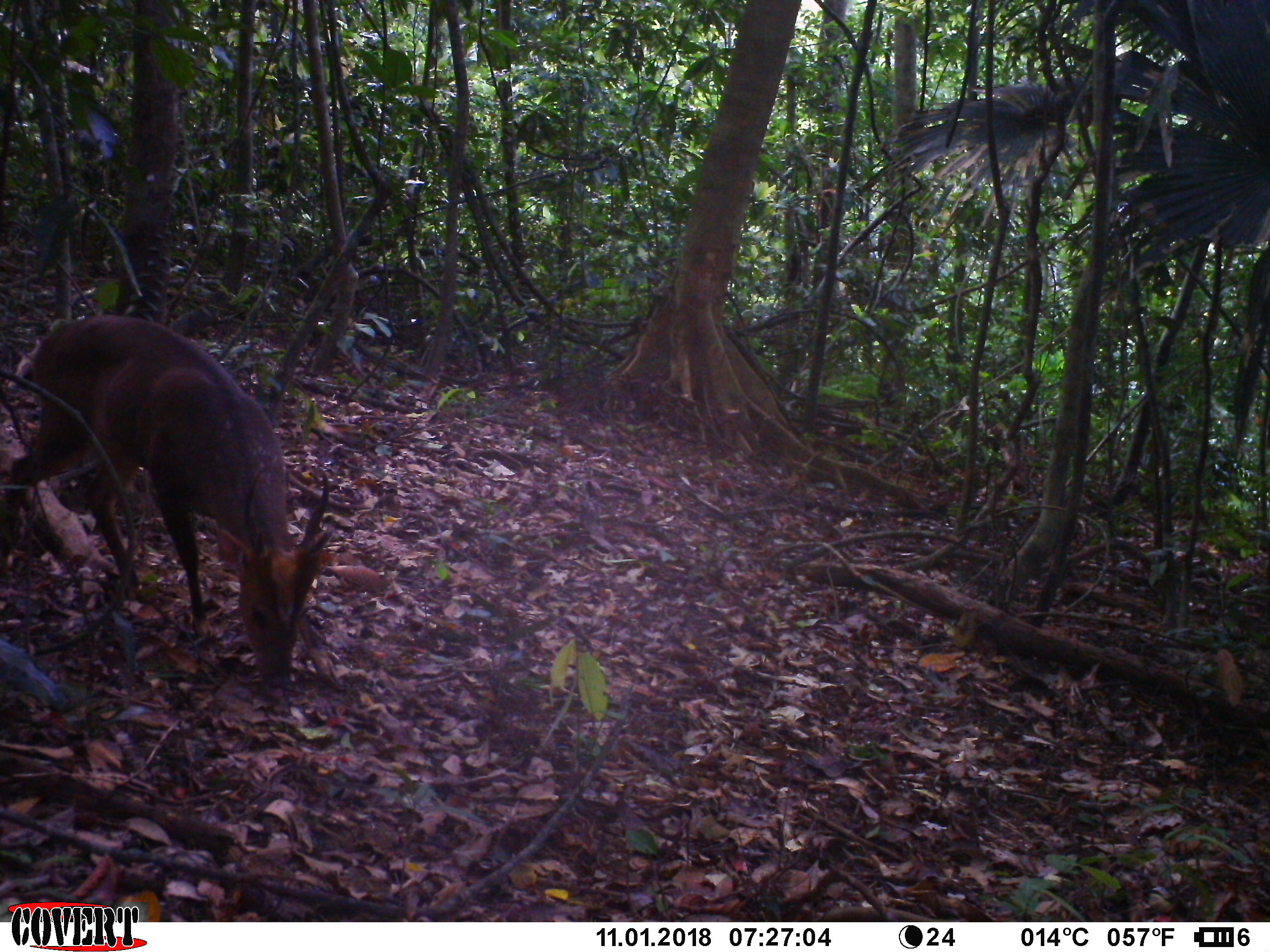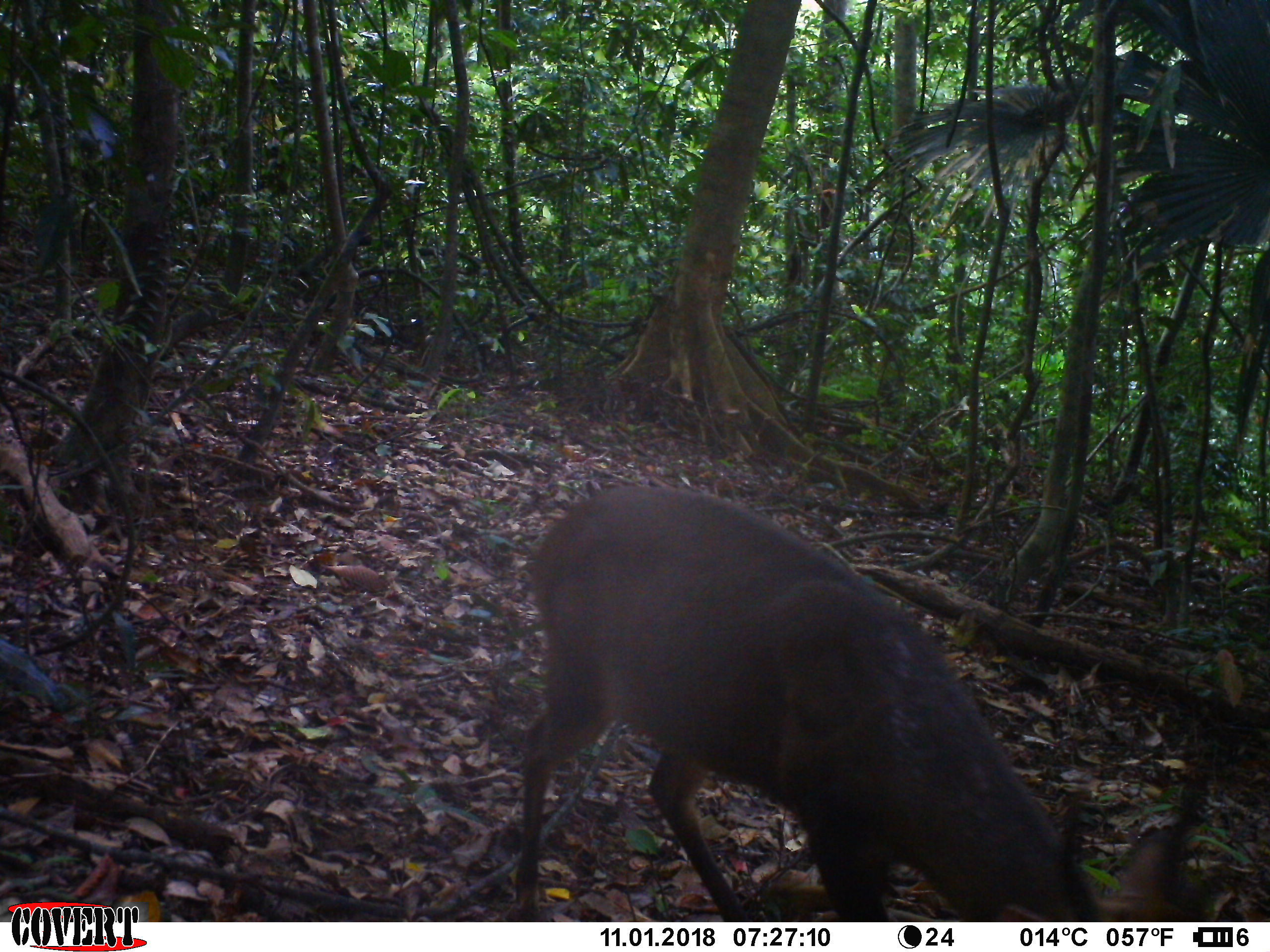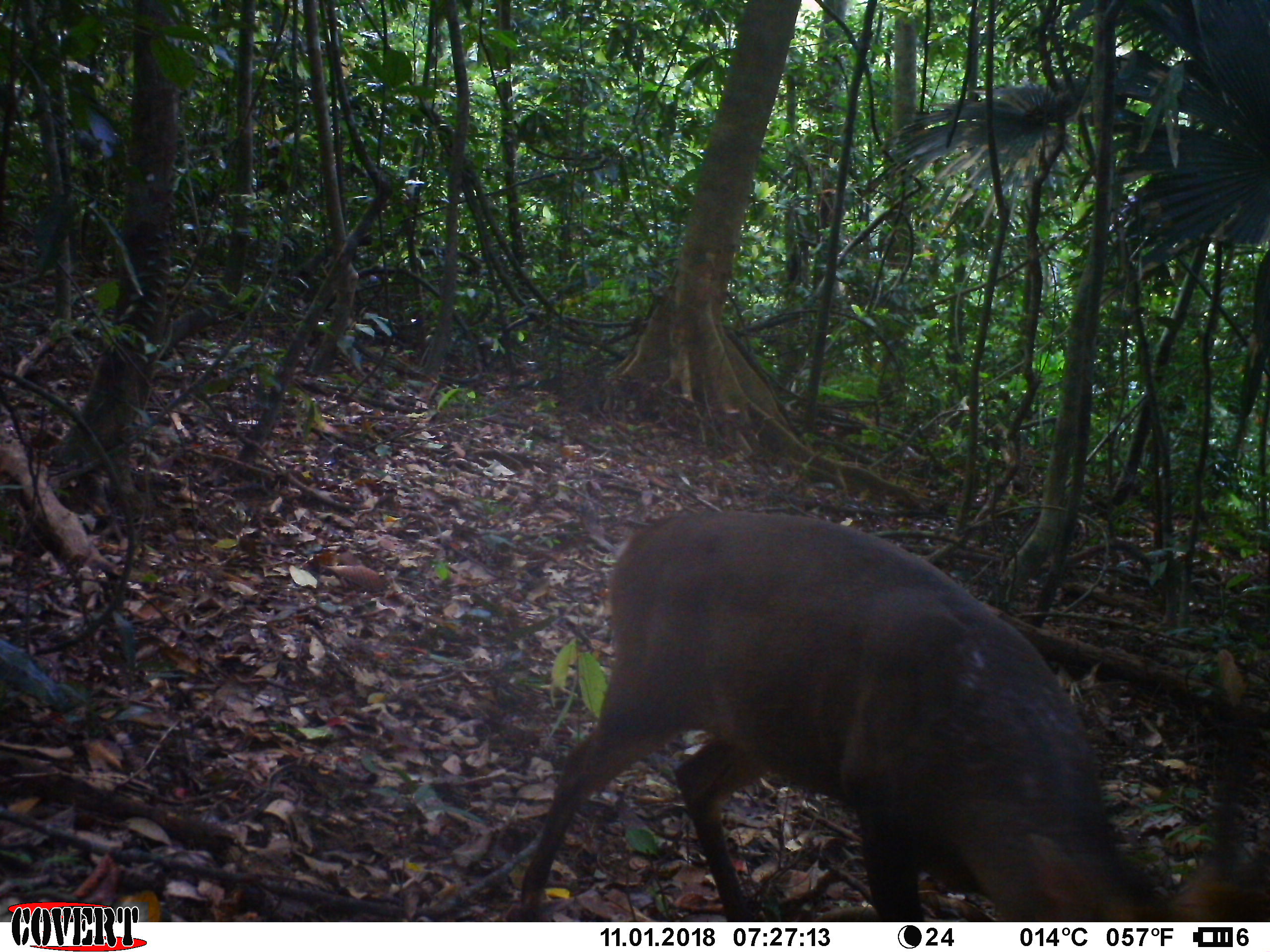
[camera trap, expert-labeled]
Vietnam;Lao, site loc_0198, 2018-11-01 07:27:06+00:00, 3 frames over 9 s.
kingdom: Animalia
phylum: Chordata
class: Mammalia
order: Artiodactyla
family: Cervidae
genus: Muntiacus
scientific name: Muntiacus vuquangensis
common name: large-antlered muntjac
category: large antlered muntjac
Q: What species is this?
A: Large antlered muntjac (large-antlered muntjac) (Muntiacus vuquangensis).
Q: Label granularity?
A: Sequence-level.